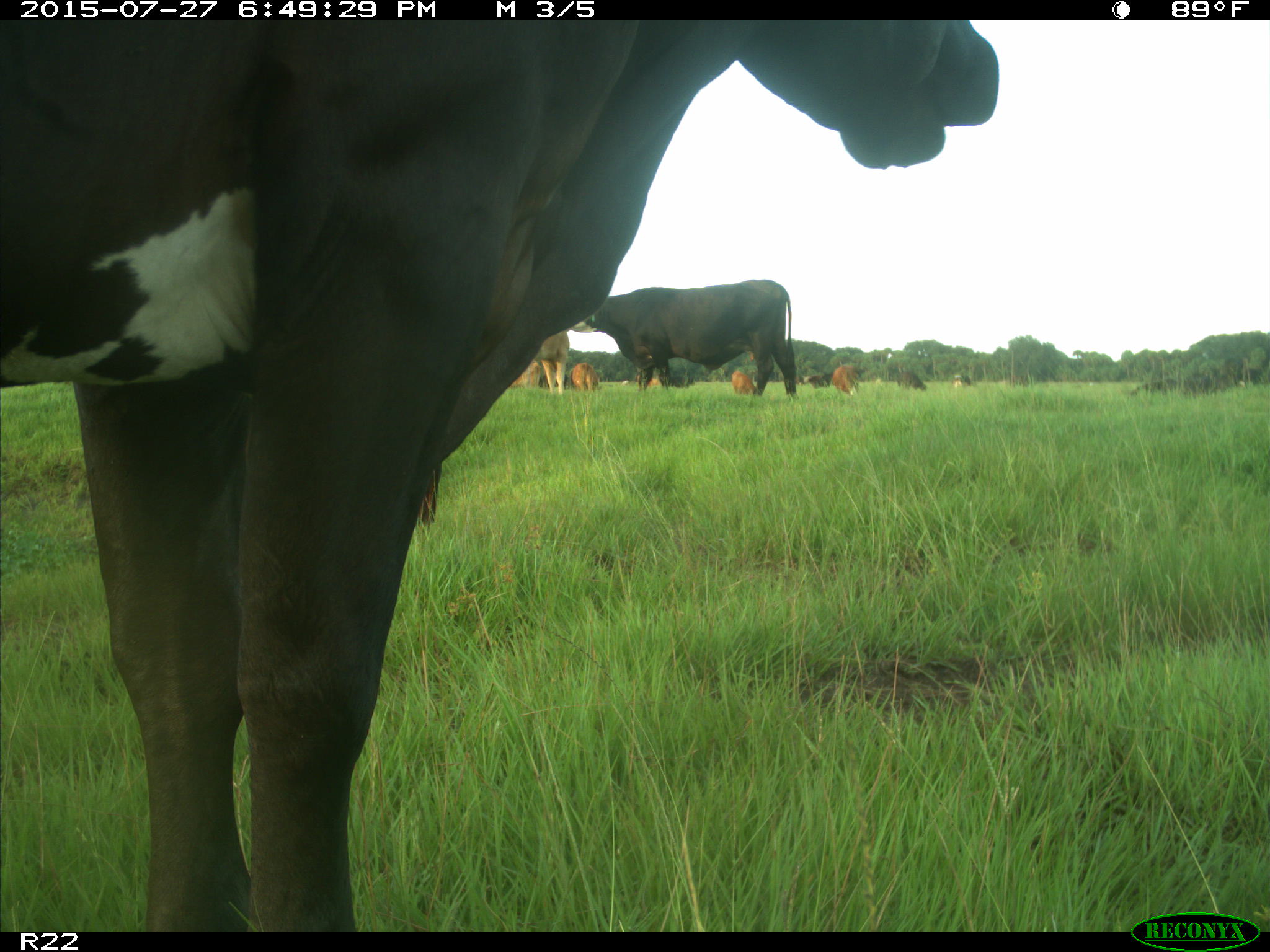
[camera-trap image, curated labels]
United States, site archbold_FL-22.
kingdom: Animalia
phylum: Chordata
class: Mammalia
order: Artiodactyla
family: Bovidae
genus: Bos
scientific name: Bos taurus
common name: domestic cow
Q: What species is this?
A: Bos taurus (domestic cow).